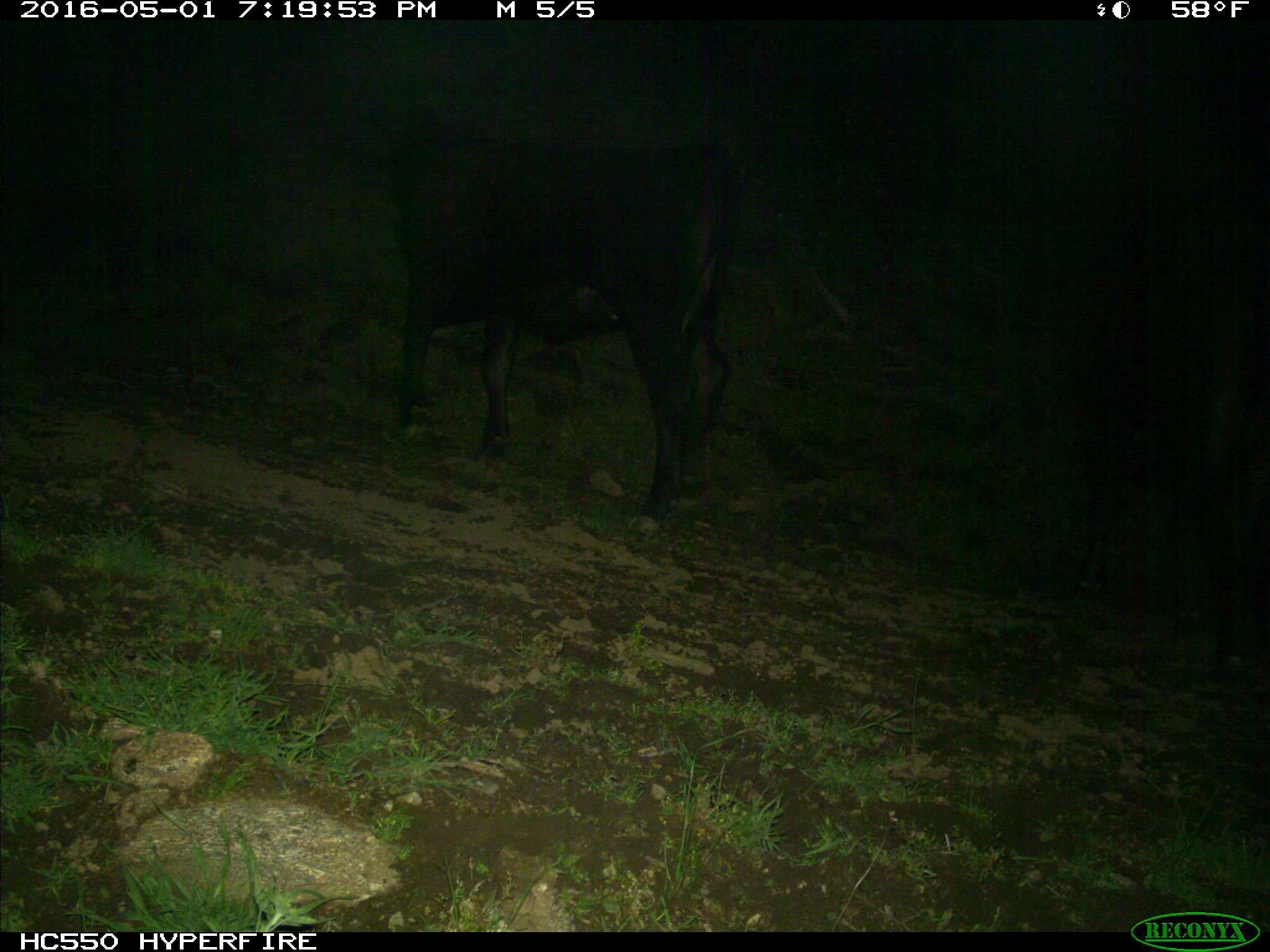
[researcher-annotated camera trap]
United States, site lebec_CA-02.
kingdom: Animalia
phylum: Chordata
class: Mammalia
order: Artiodactyla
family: Bovidae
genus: Bos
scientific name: Bos taurus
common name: domestic cow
Bos taurus (domestic cow).